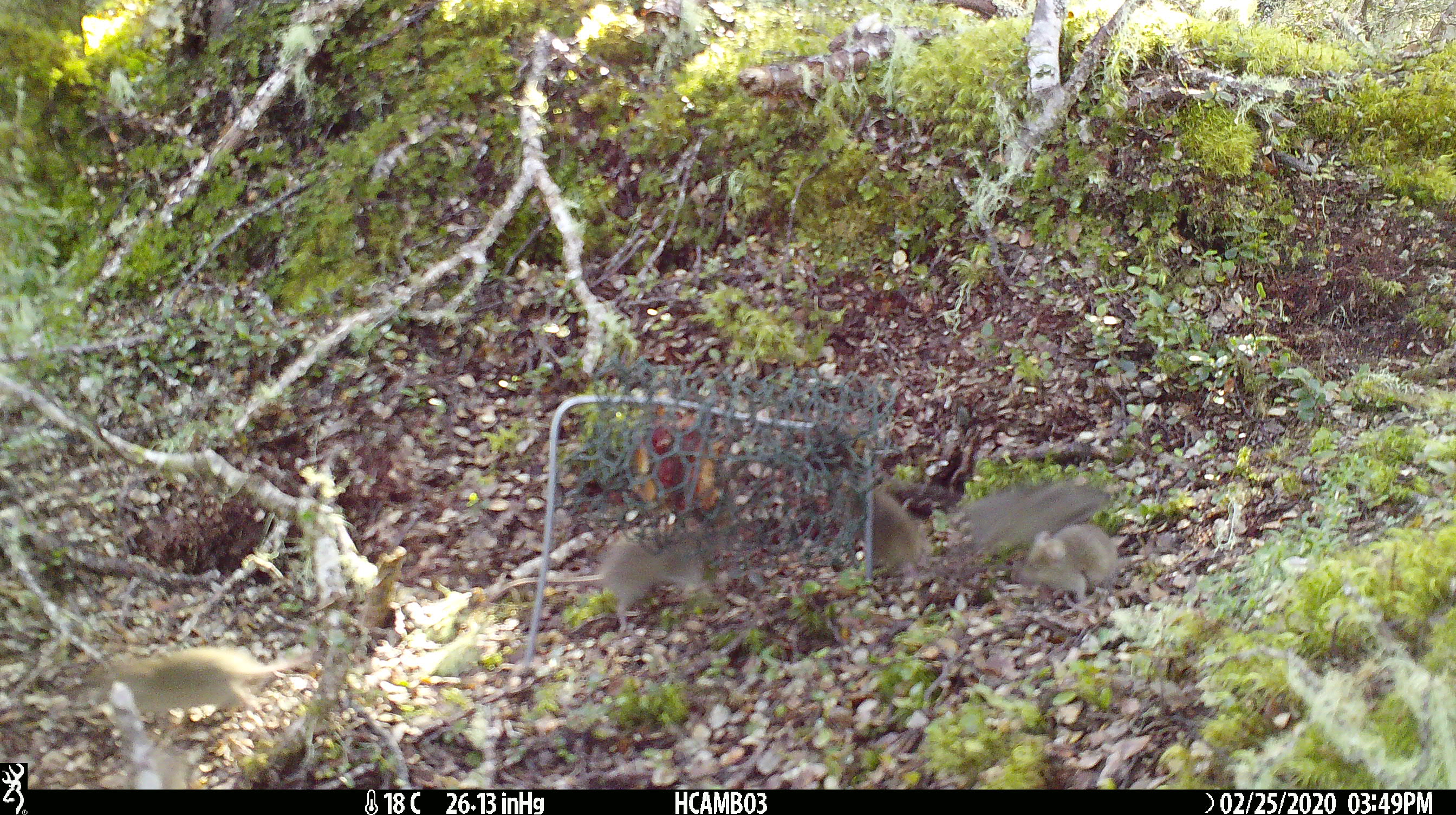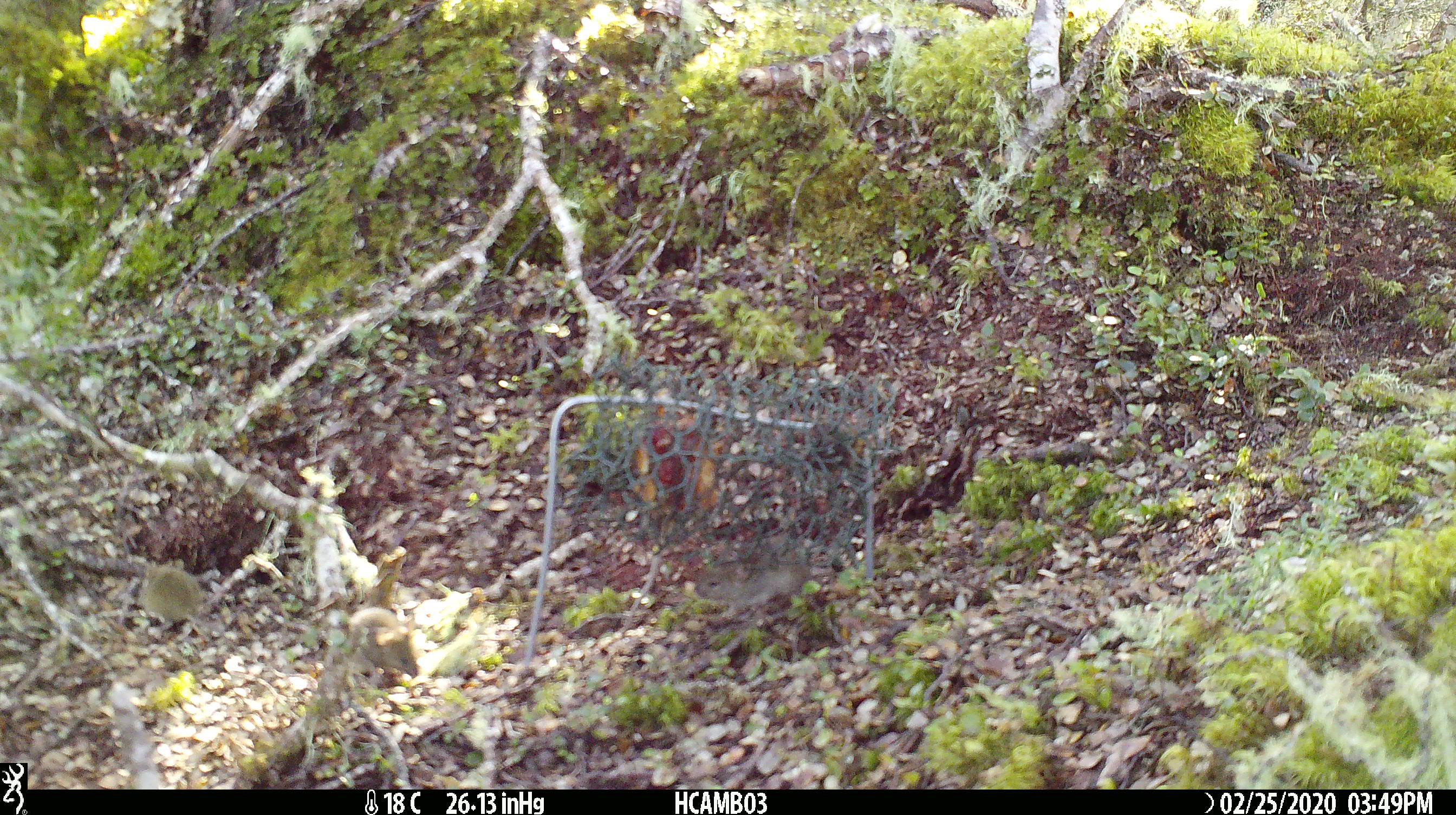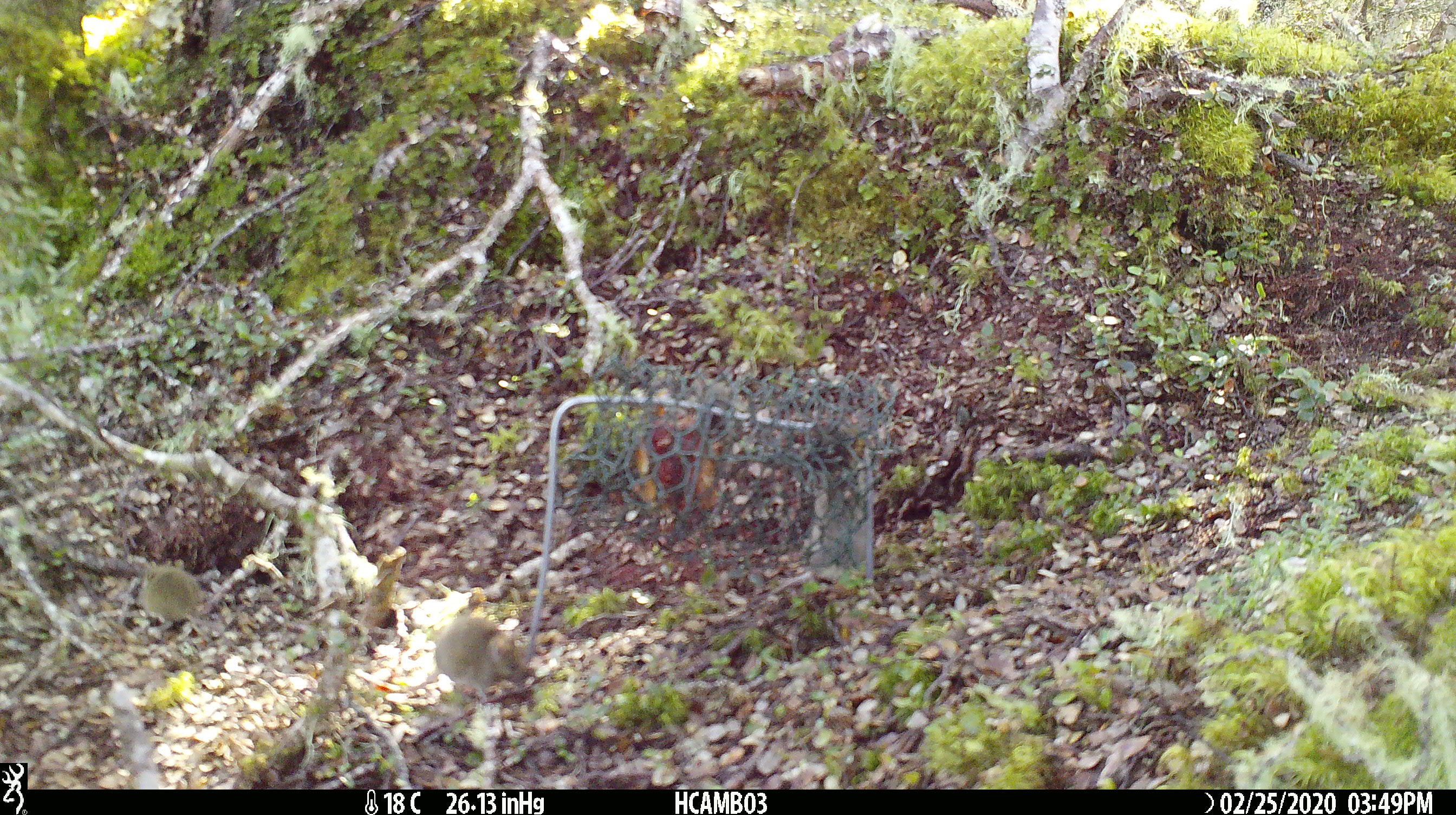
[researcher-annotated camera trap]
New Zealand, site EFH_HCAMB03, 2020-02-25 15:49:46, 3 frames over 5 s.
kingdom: Animalia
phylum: Chordata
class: Mammalia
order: Rodentia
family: Muridae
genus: Mus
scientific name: Mus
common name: mouse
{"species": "mouse (Mus)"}